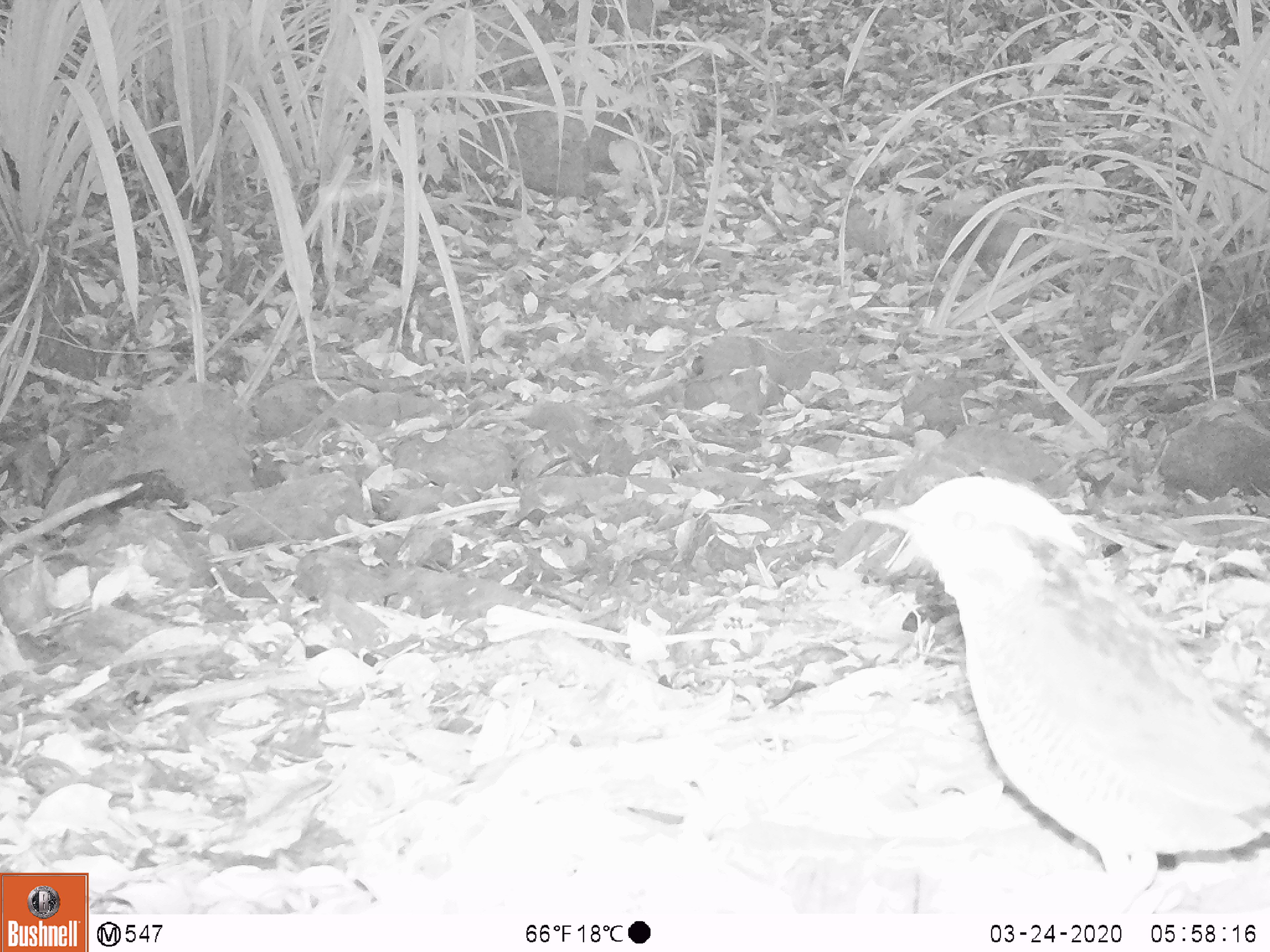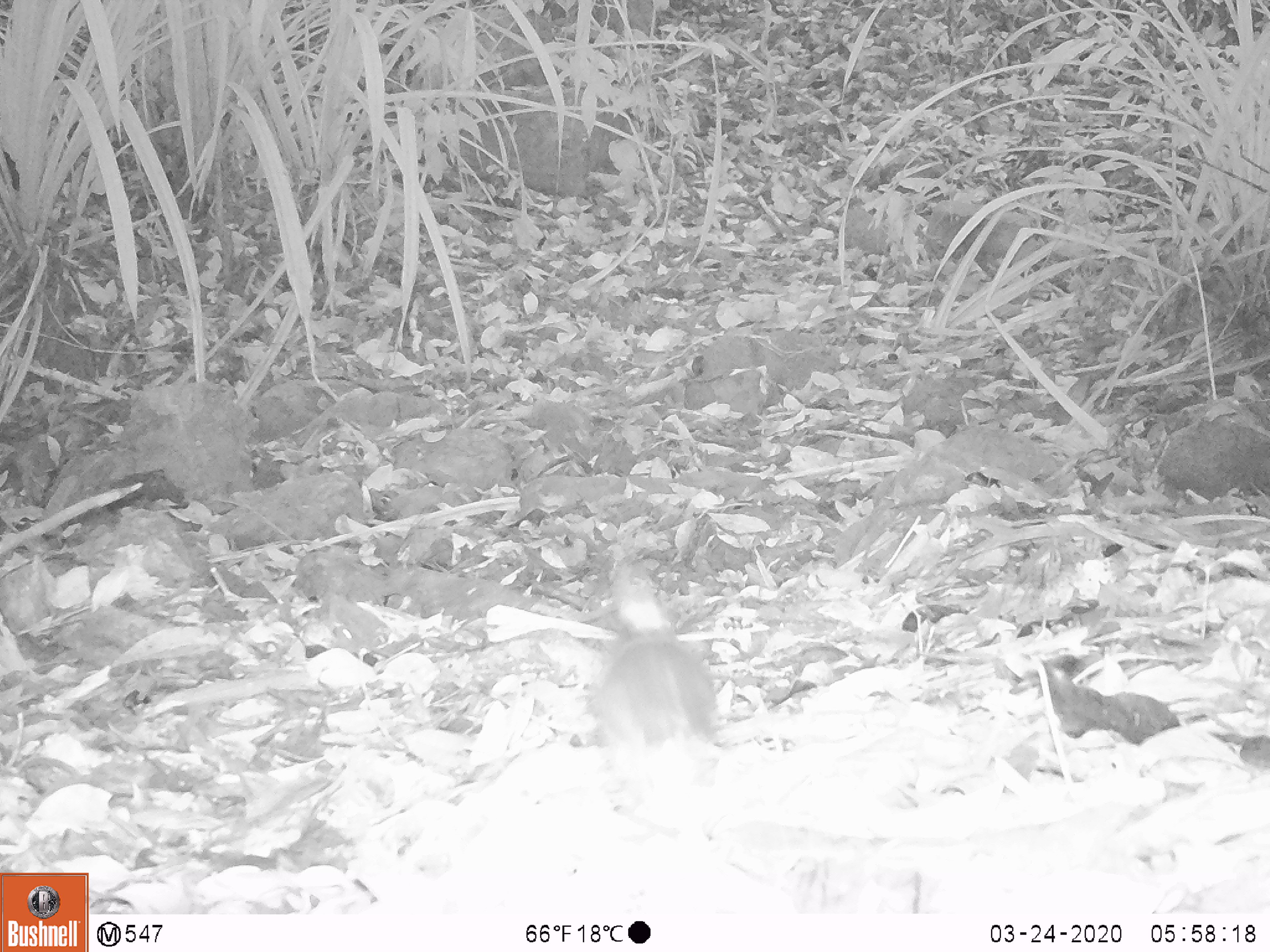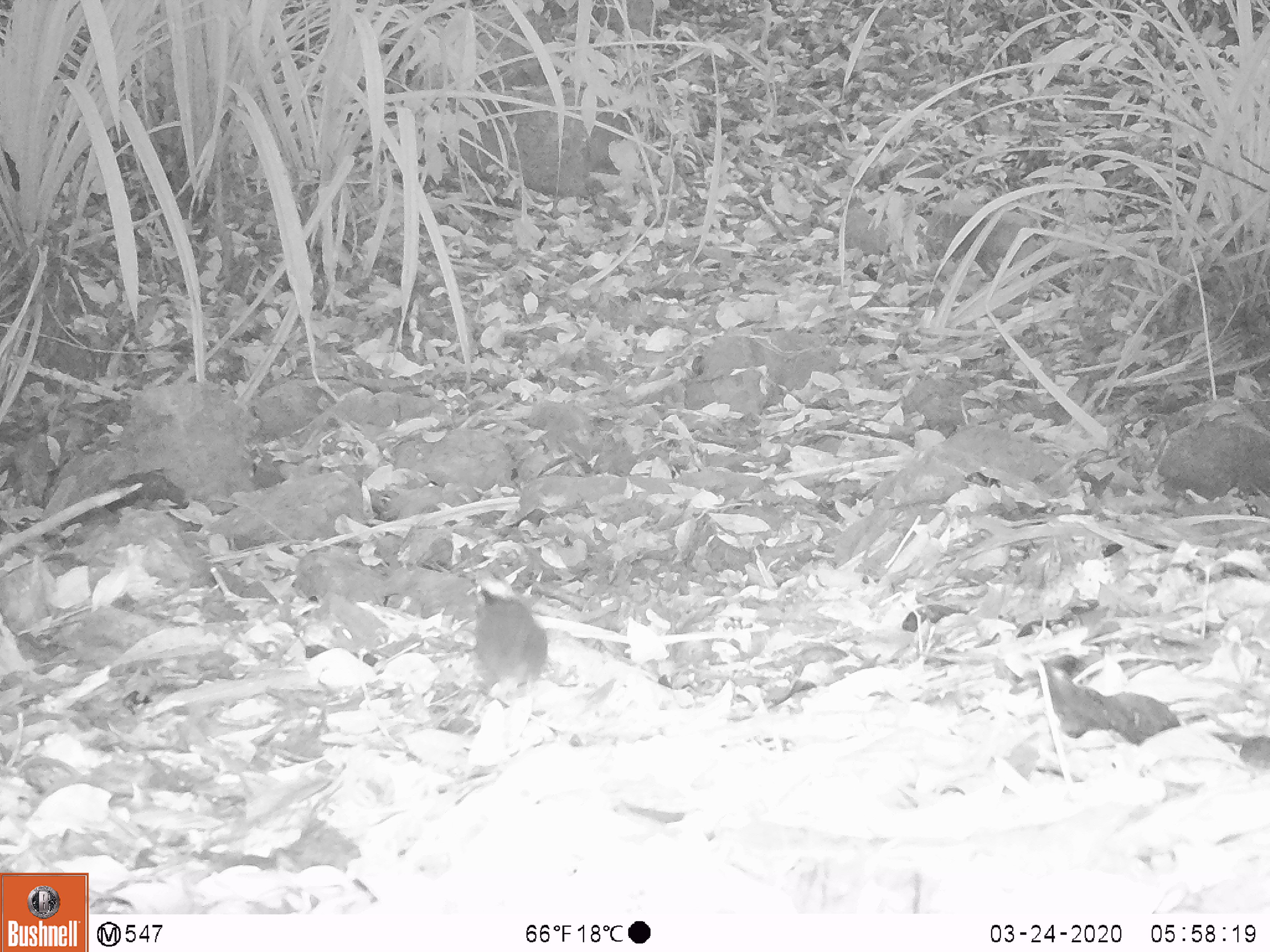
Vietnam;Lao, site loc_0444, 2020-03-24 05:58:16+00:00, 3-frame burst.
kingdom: Animalia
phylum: Chordata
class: Aves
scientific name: Aves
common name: bird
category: unidentified bird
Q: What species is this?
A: Unidentified bird (bird) (Aves).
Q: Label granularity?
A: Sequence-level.